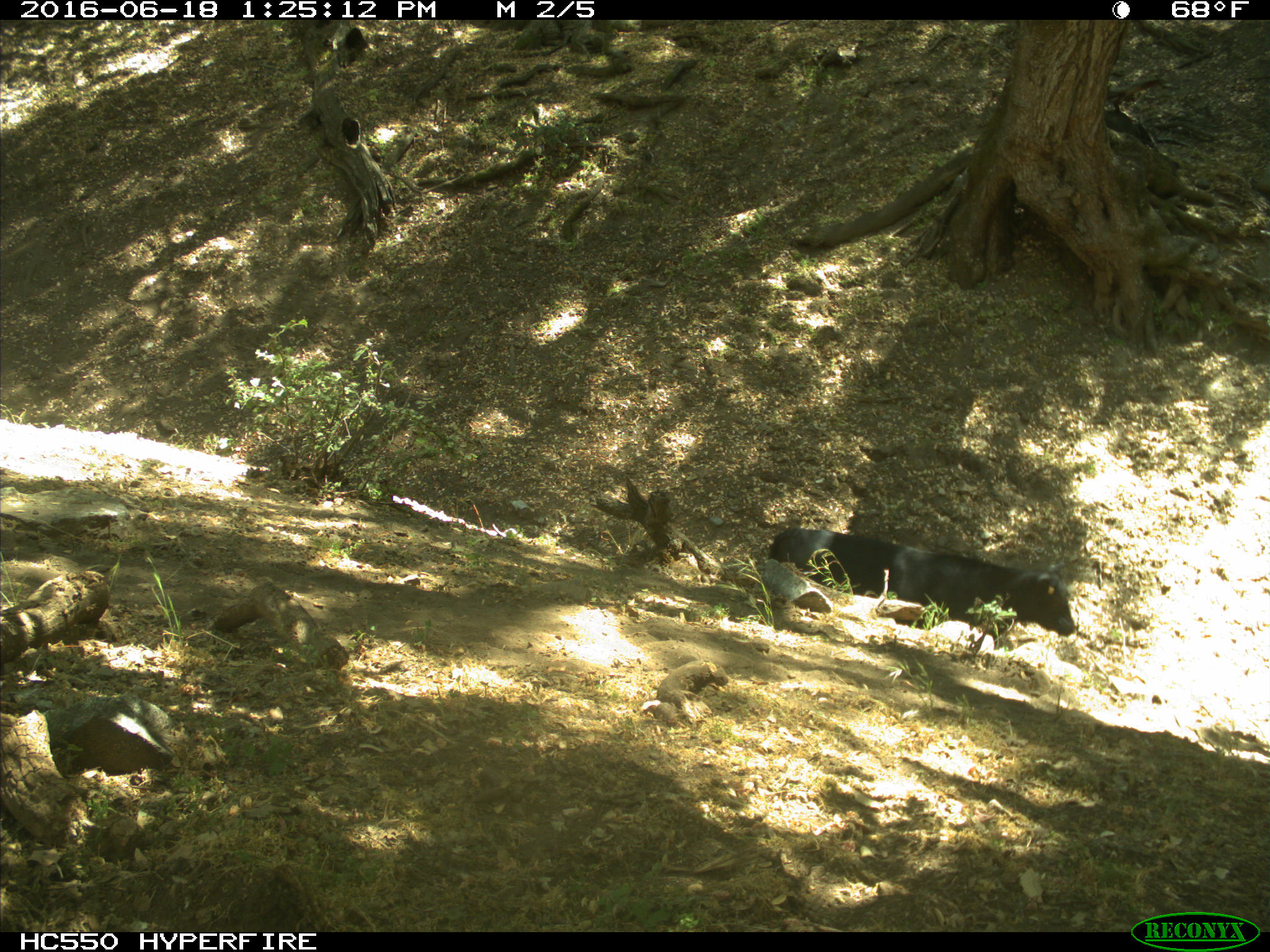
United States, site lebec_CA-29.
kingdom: Animalia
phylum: Chordata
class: Mammalia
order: Artiodactyla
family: Bovidae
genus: Bos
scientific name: Bos taurus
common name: domestic cow